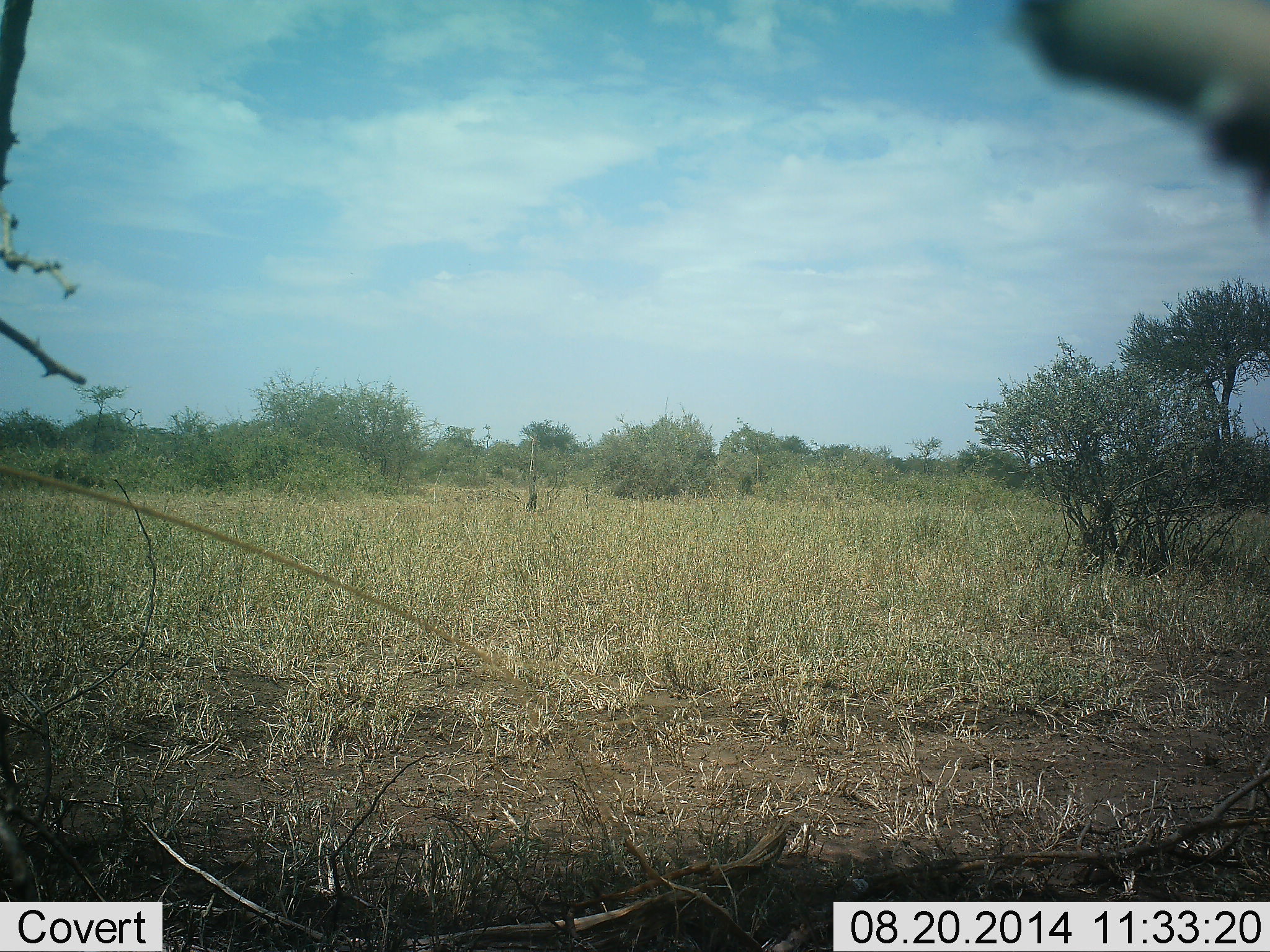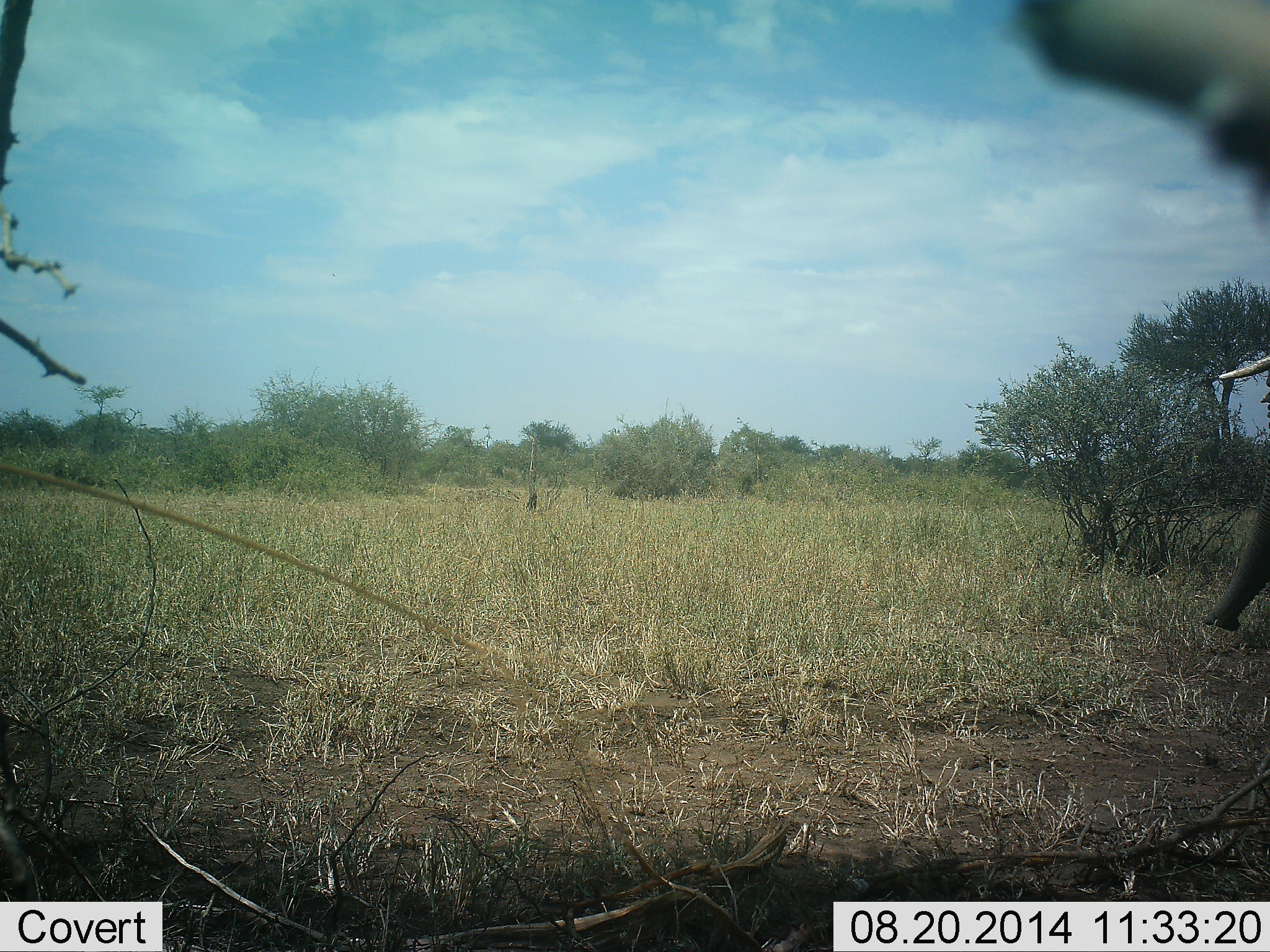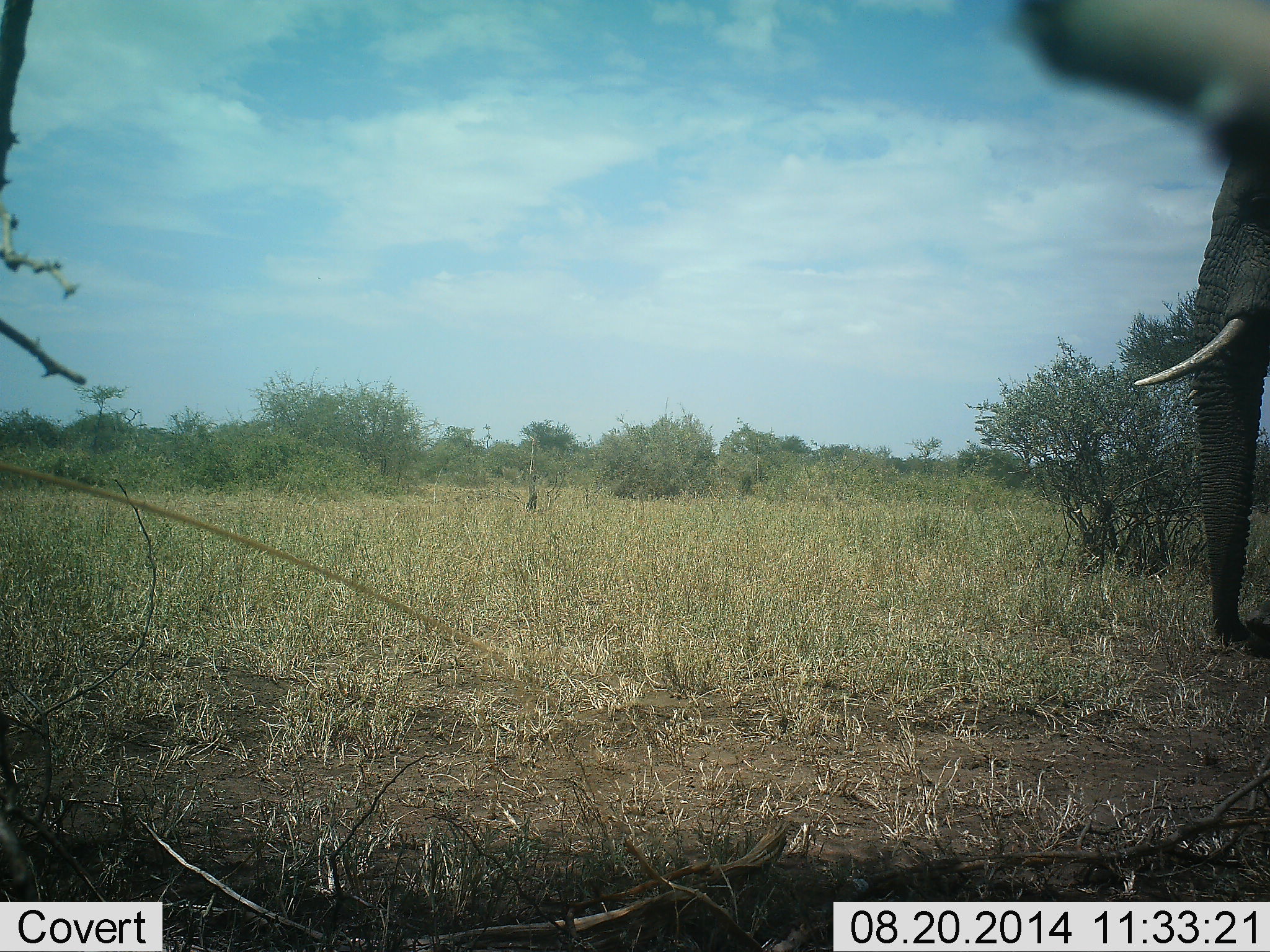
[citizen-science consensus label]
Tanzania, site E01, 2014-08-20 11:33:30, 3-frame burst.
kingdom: Animalia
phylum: Chordata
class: Mammalia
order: Proboscidea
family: Elephantidae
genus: Loxodonta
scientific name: Loxodonta africana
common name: african bush elephant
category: elephant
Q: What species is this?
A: Elephant (african bush elephant) (Loxodonta africana).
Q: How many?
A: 1.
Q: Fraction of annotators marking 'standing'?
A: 0%.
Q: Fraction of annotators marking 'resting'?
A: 0%.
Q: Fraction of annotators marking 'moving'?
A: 100%.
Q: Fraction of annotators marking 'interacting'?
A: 0%.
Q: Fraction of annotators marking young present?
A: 0%.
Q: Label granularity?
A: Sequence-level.